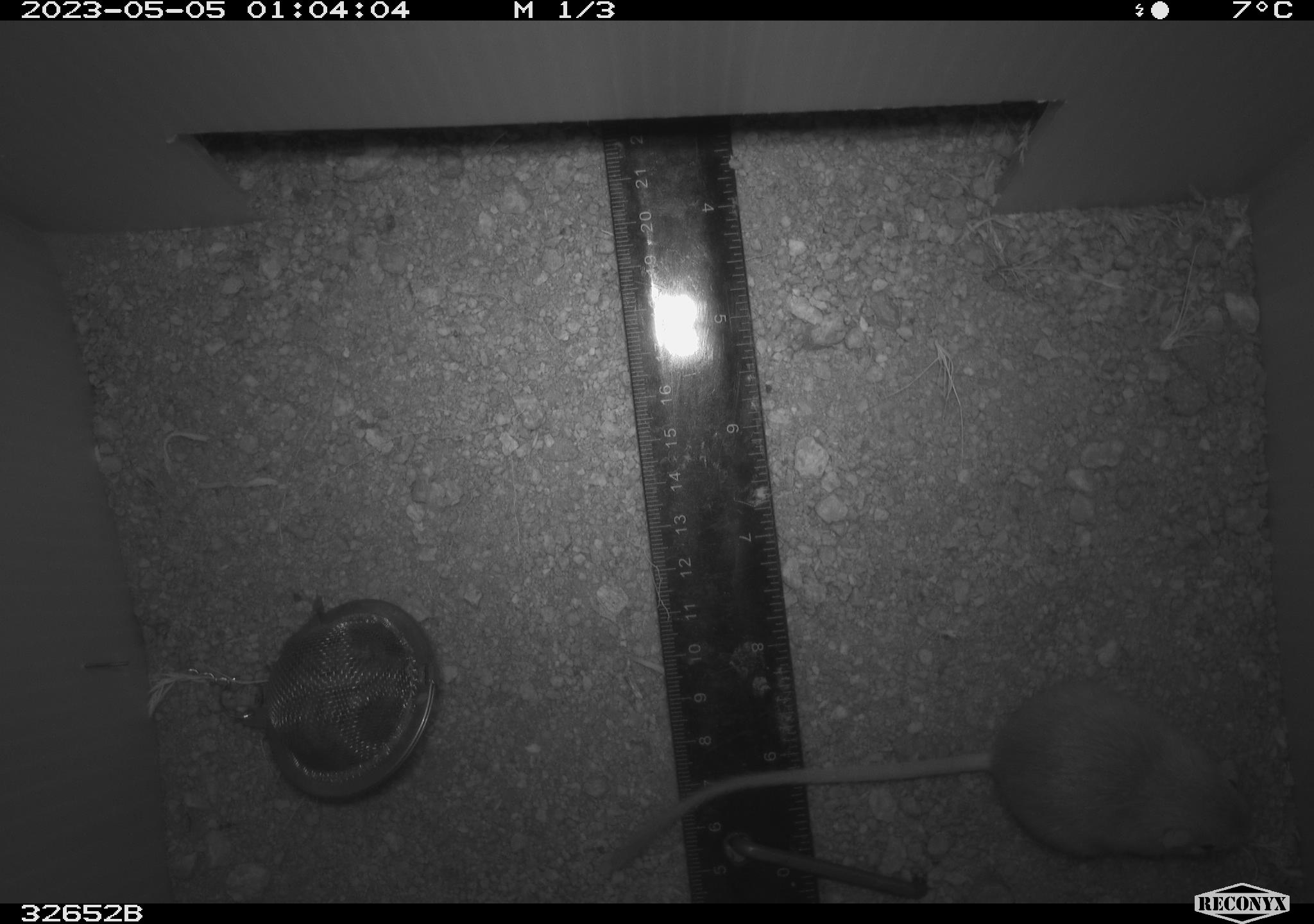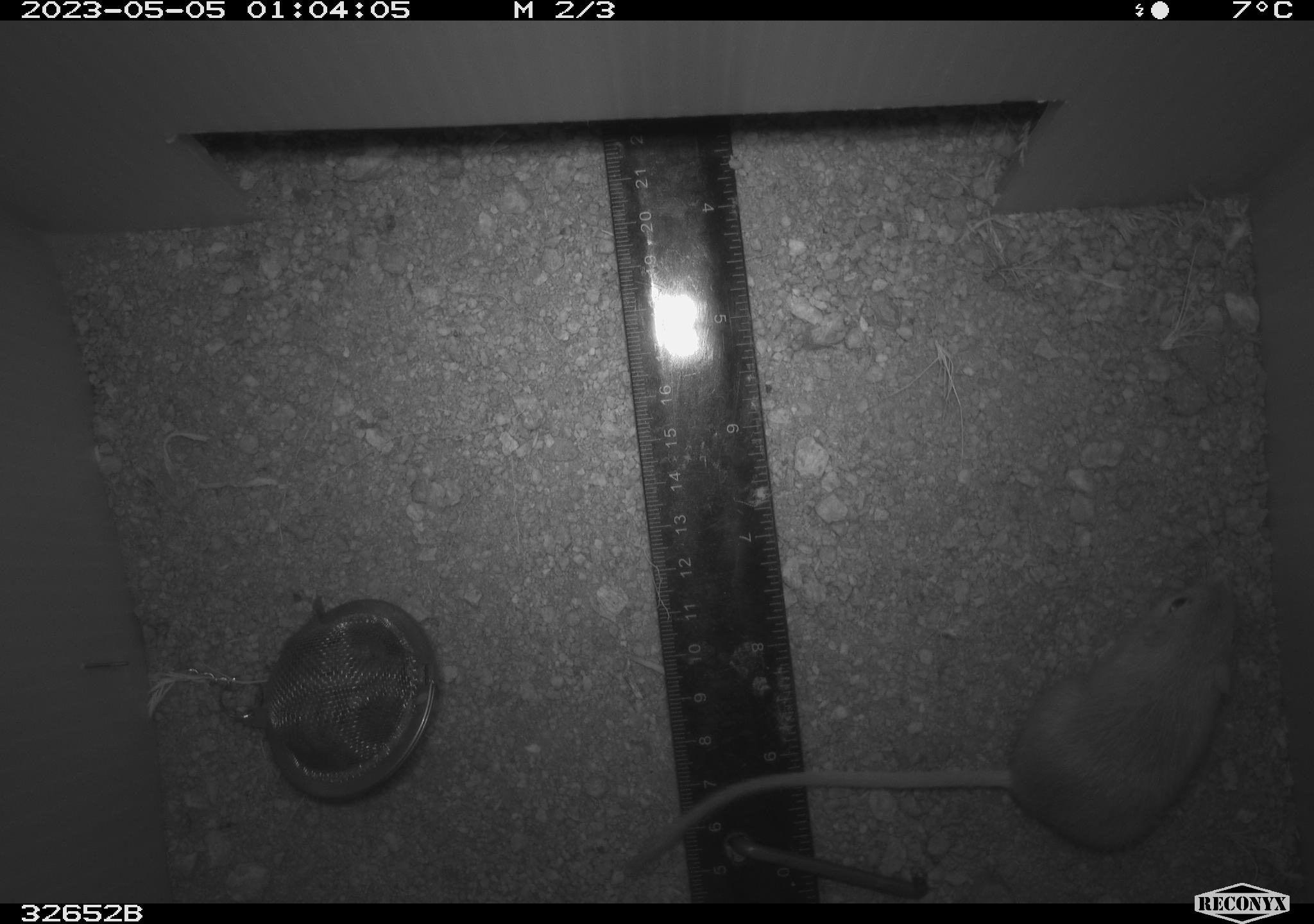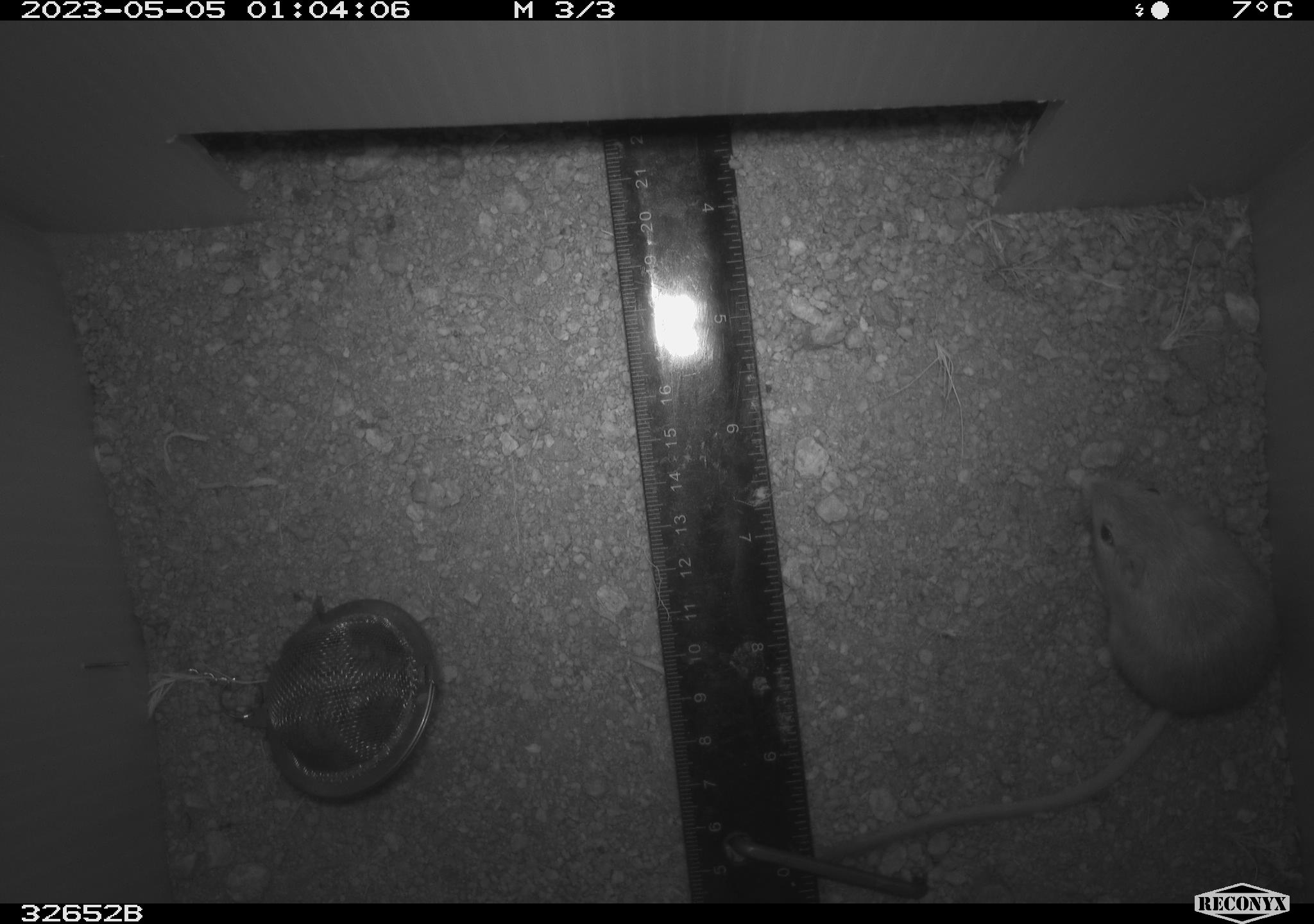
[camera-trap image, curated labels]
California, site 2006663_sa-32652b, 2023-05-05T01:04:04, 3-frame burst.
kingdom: Animalia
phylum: Chordata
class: Mammalia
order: Rodentia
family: Heteromyidae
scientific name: Heteromyidae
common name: kangaroo rats and pocket mice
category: heteromyidae family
Heteromyidae family (kangaroo rats and pocket mice) (Heteromyidae).